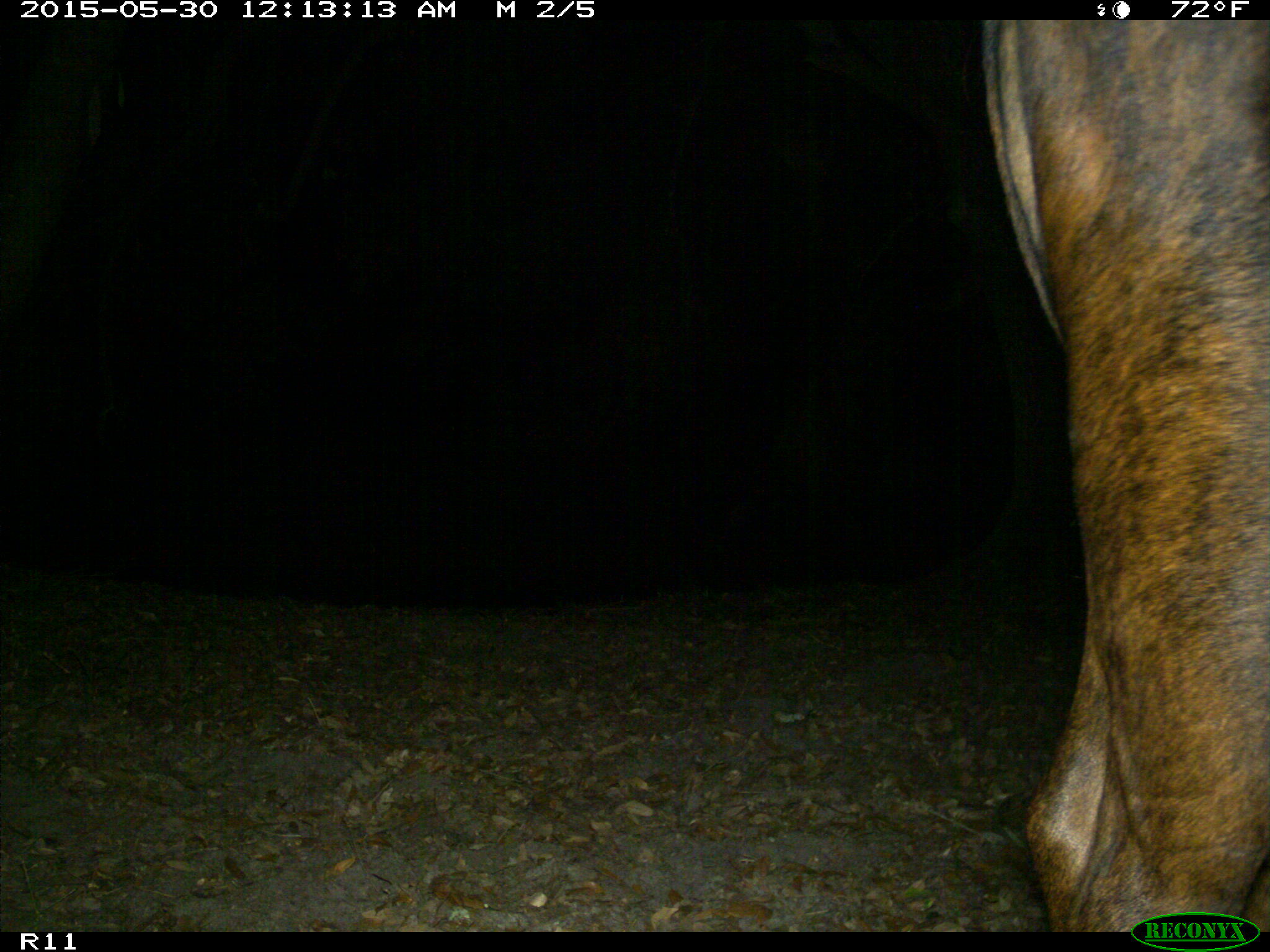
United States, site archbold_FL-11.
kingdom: Animalia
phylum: Chordata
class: Mammalia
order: Artiodactyla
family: Bovidae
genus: Bos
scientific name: Bos taurus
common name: domestic cow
Bos taurus (domestic cow).